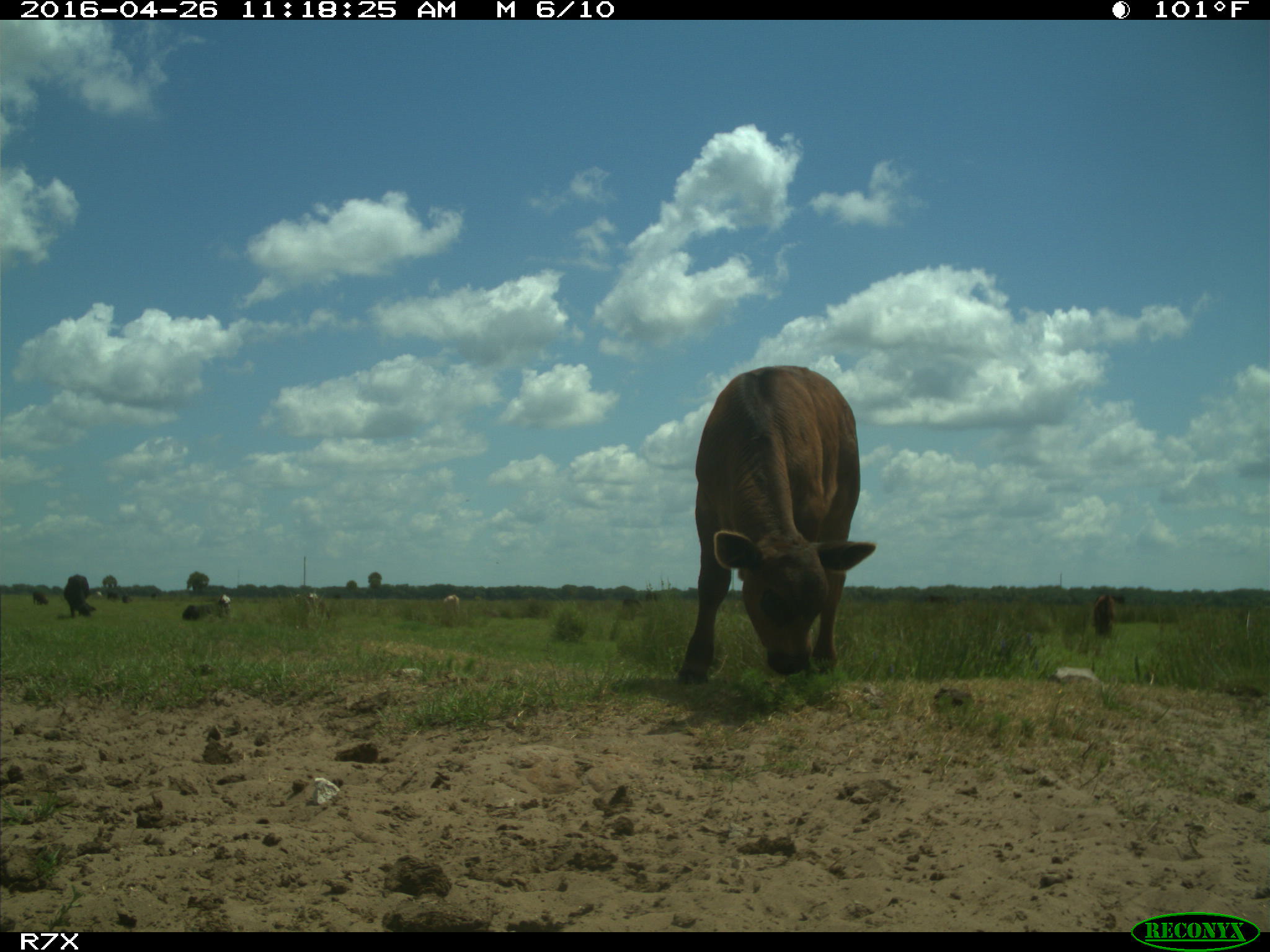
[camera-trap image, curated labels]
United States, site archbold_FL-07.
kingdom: Animalia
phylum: Chordata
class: Mammalia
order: Artiodactyla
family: Bovidae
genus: Bos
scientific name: Bos taurus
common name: domestic cow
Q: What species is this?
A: Bos taurus (domestic cow).